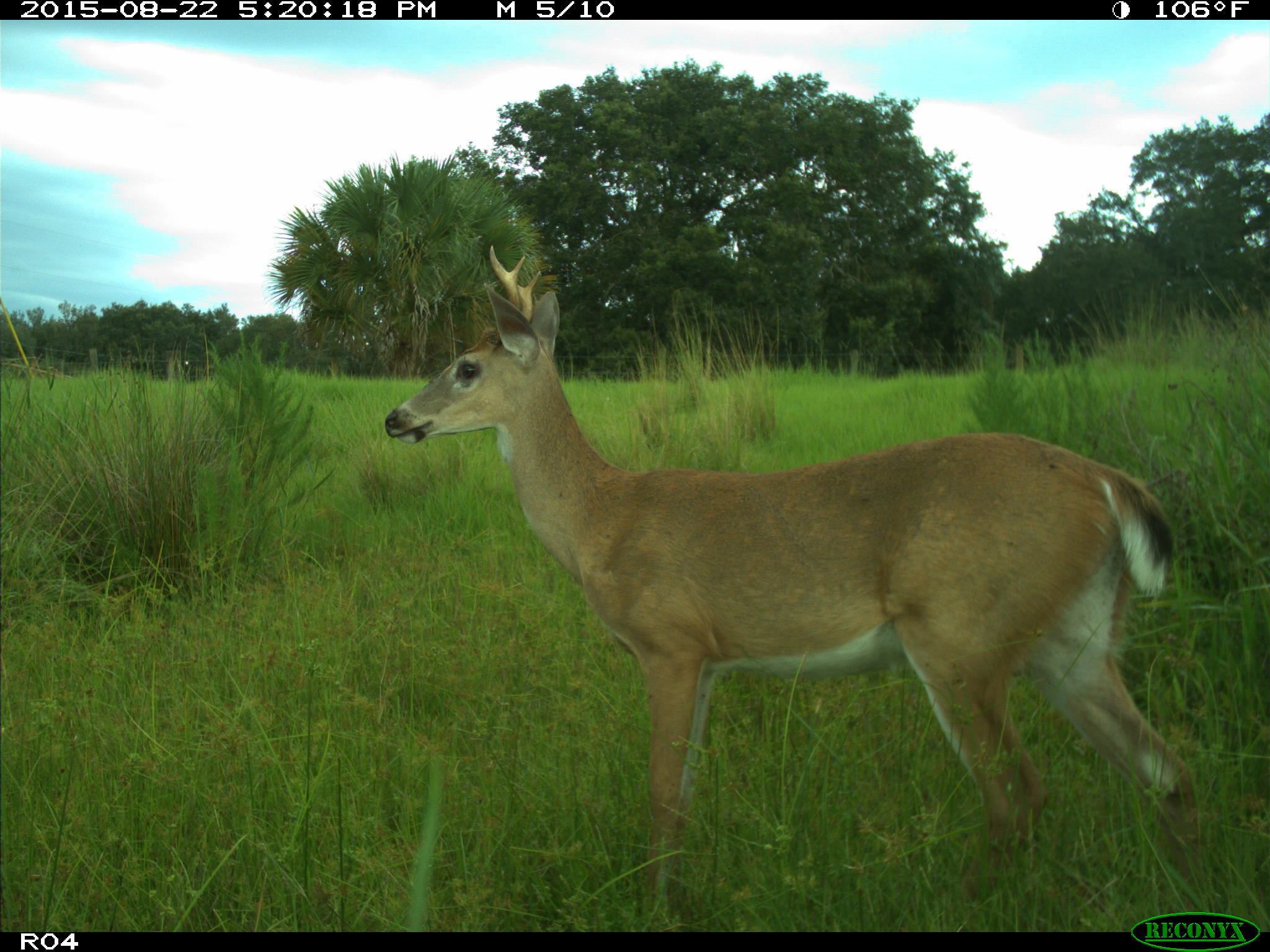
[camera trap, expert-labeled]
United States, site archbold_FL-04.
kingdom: Animalia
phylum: Chordata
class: Mammalia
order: Artiodactyla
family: Cervidae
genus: Odocoileus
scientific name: Odocoileus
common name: deer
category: unidentified deer